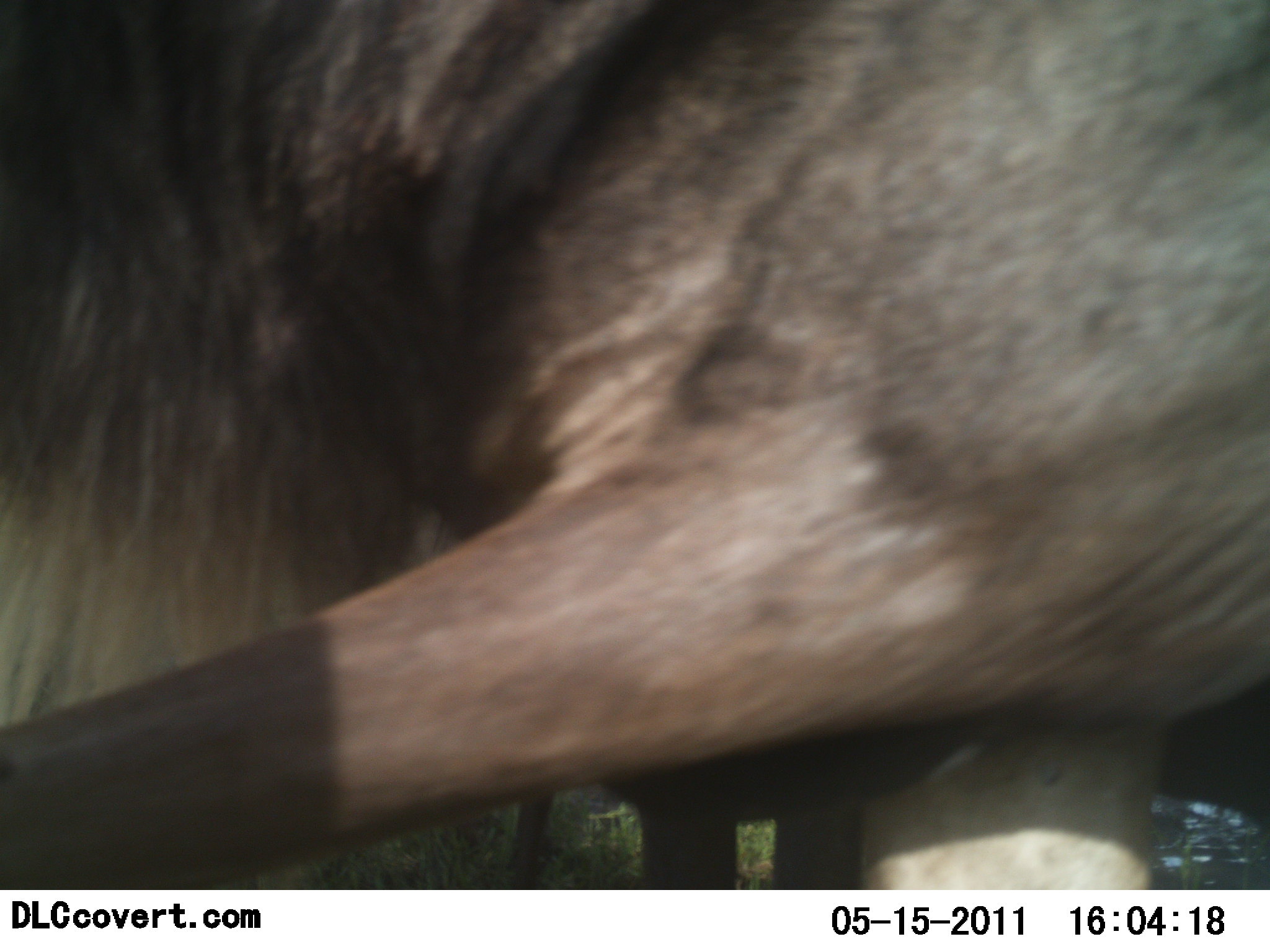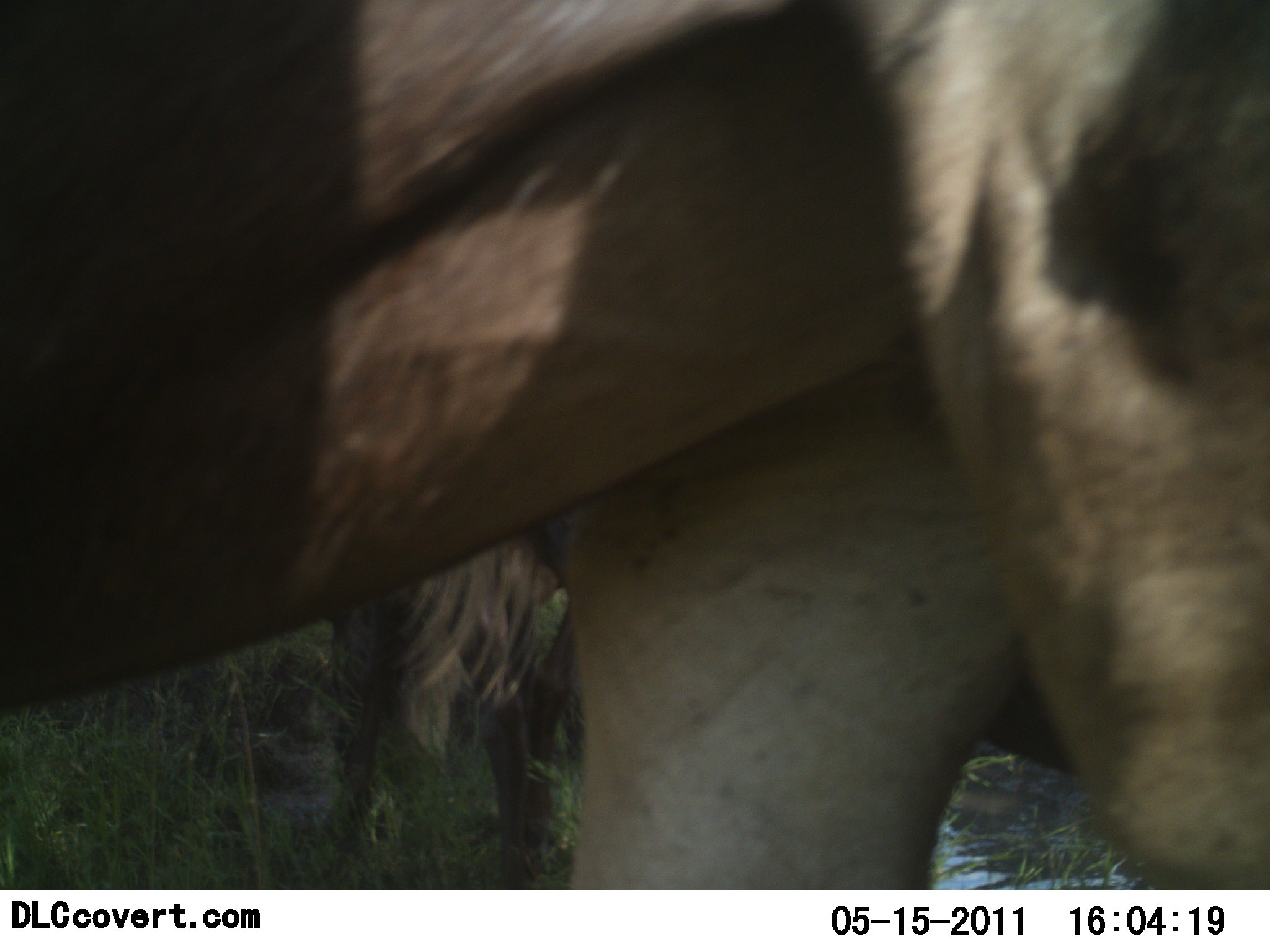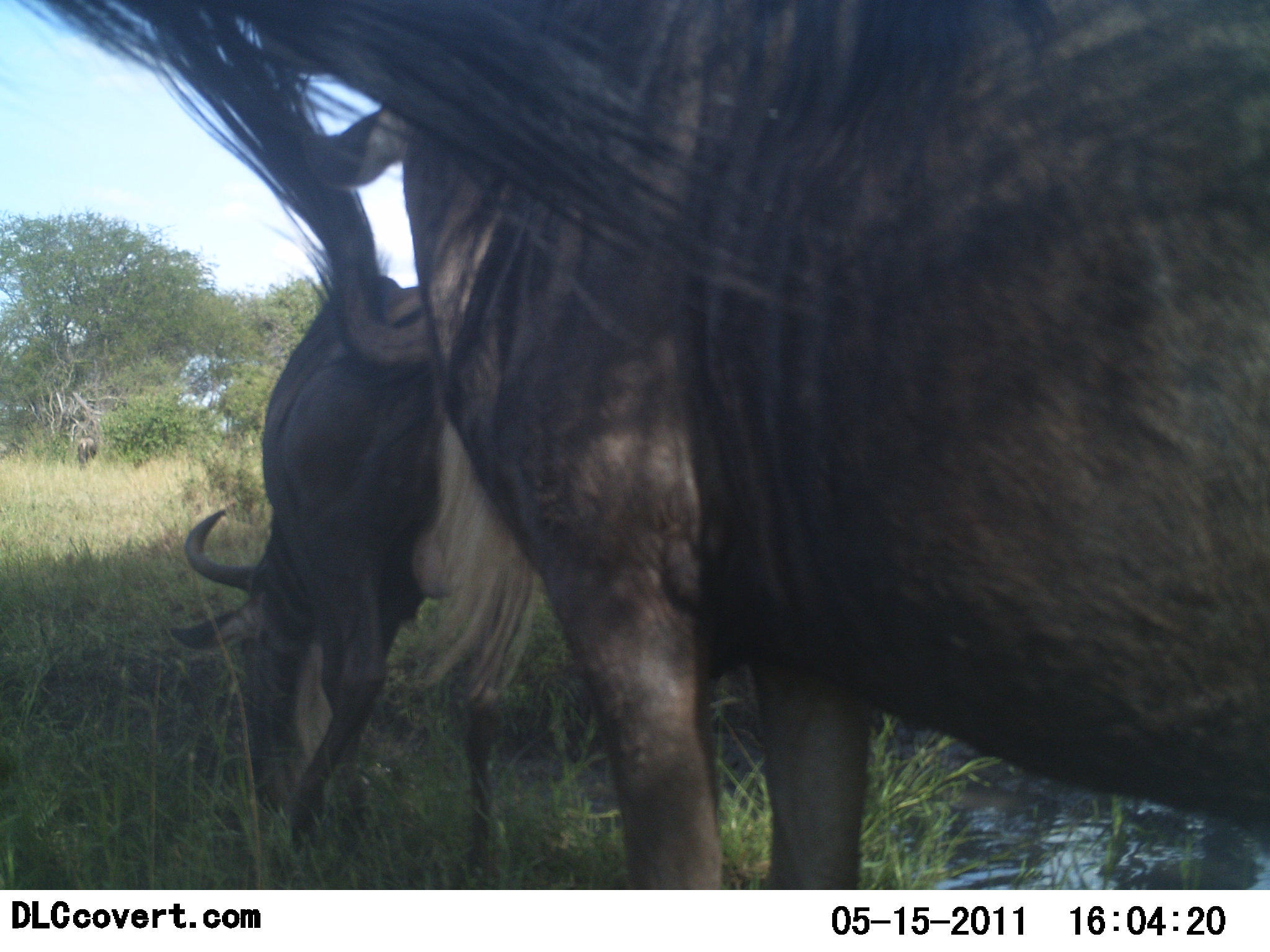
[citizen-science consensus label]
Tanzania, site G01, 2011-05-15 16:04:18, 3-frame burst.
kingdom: Animalia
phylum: Chordata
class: Mammalia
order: Artiodactyla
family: Bovidae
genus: Connochaetes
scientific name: Connochaetes taurinus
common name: blue wildebeest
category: wildebeest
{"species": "wildebeest (blue wildebeest) (Connochaetes taurinus)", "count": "2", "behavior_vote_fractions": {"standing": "46%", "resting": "8%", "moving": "38%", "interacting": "15%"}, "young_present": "0%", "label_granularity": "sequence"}